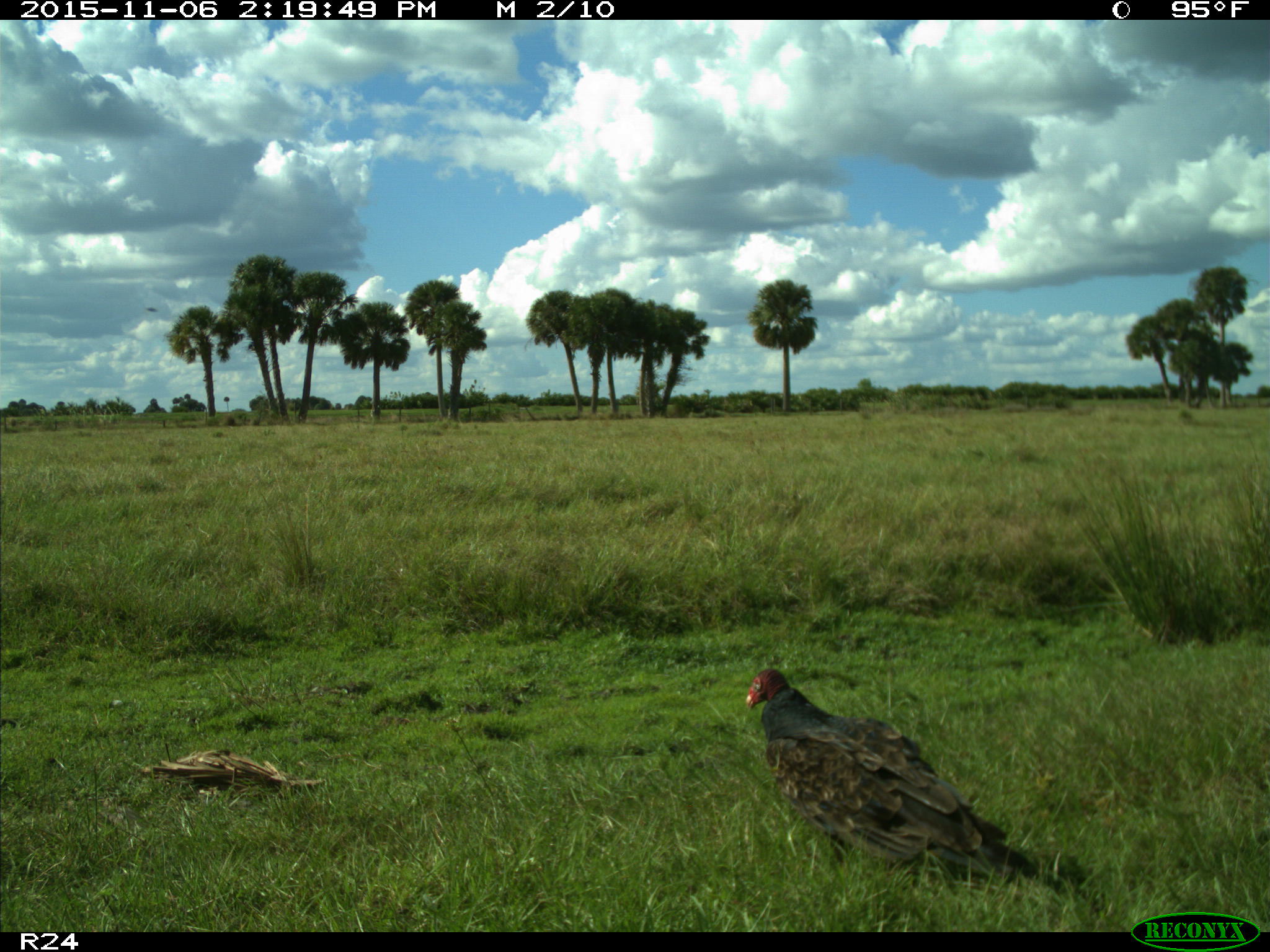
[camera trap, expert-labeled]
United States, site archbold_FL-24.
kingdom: Animalia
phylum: Chordata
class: Aves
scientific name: Aves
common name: birds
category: unidentified bird